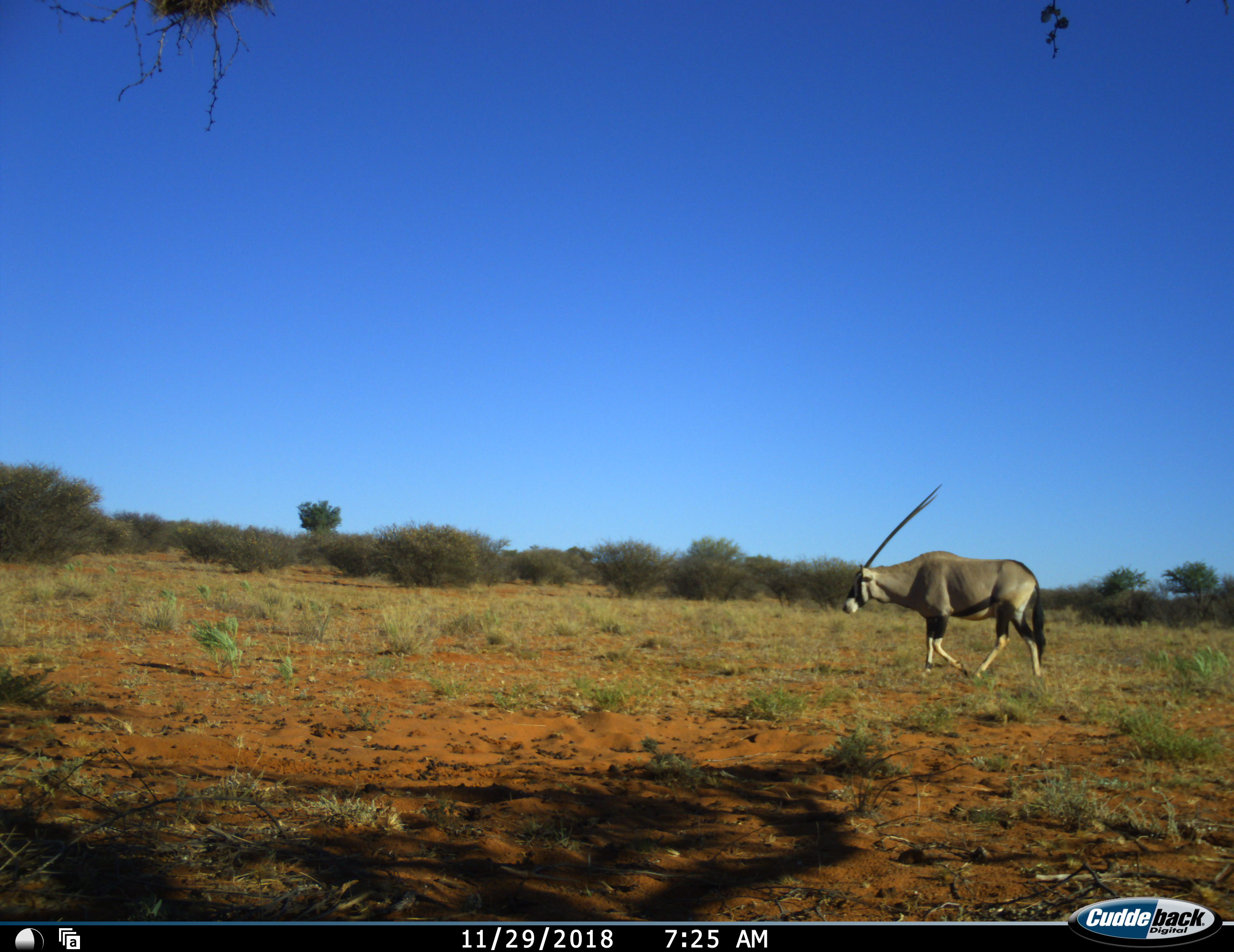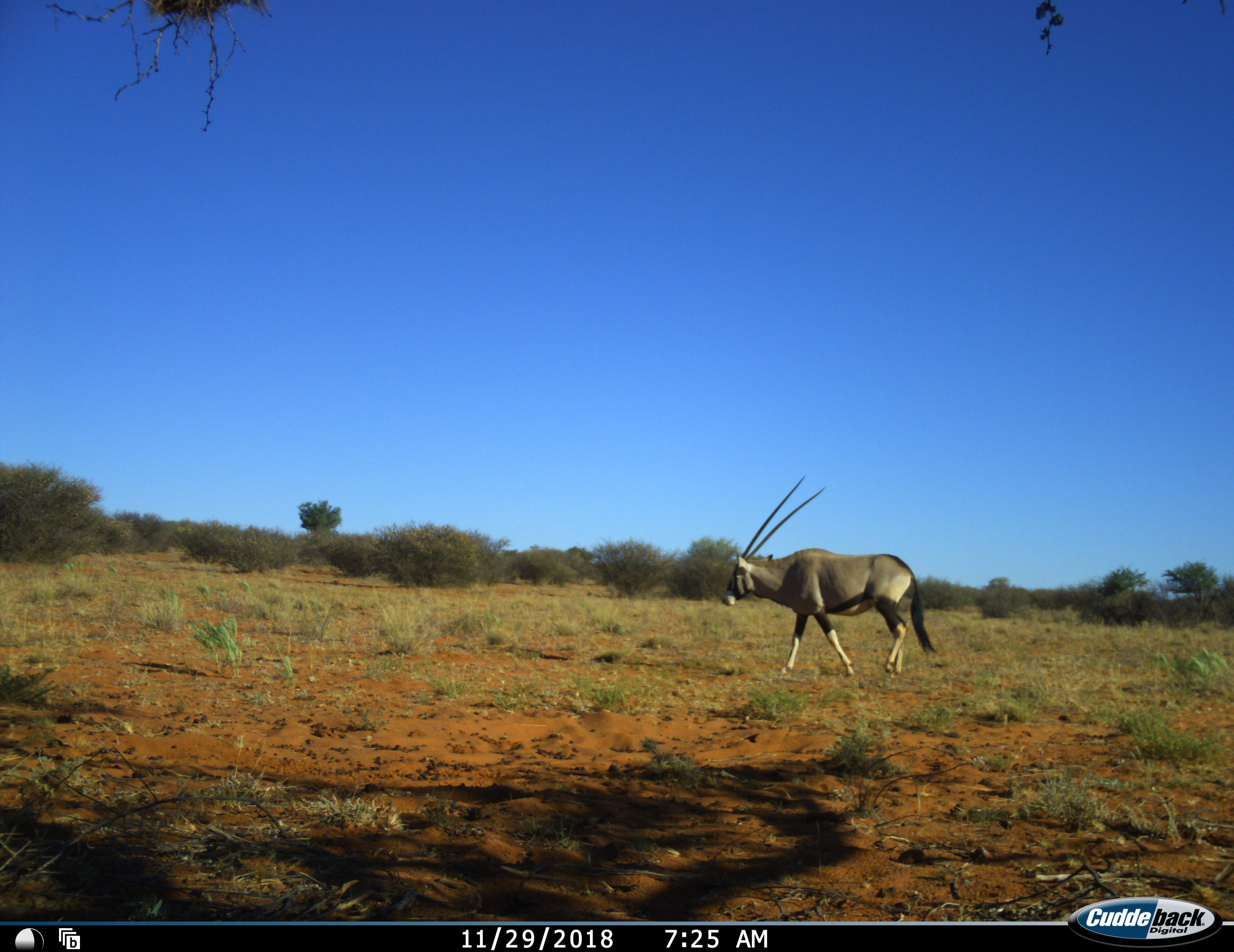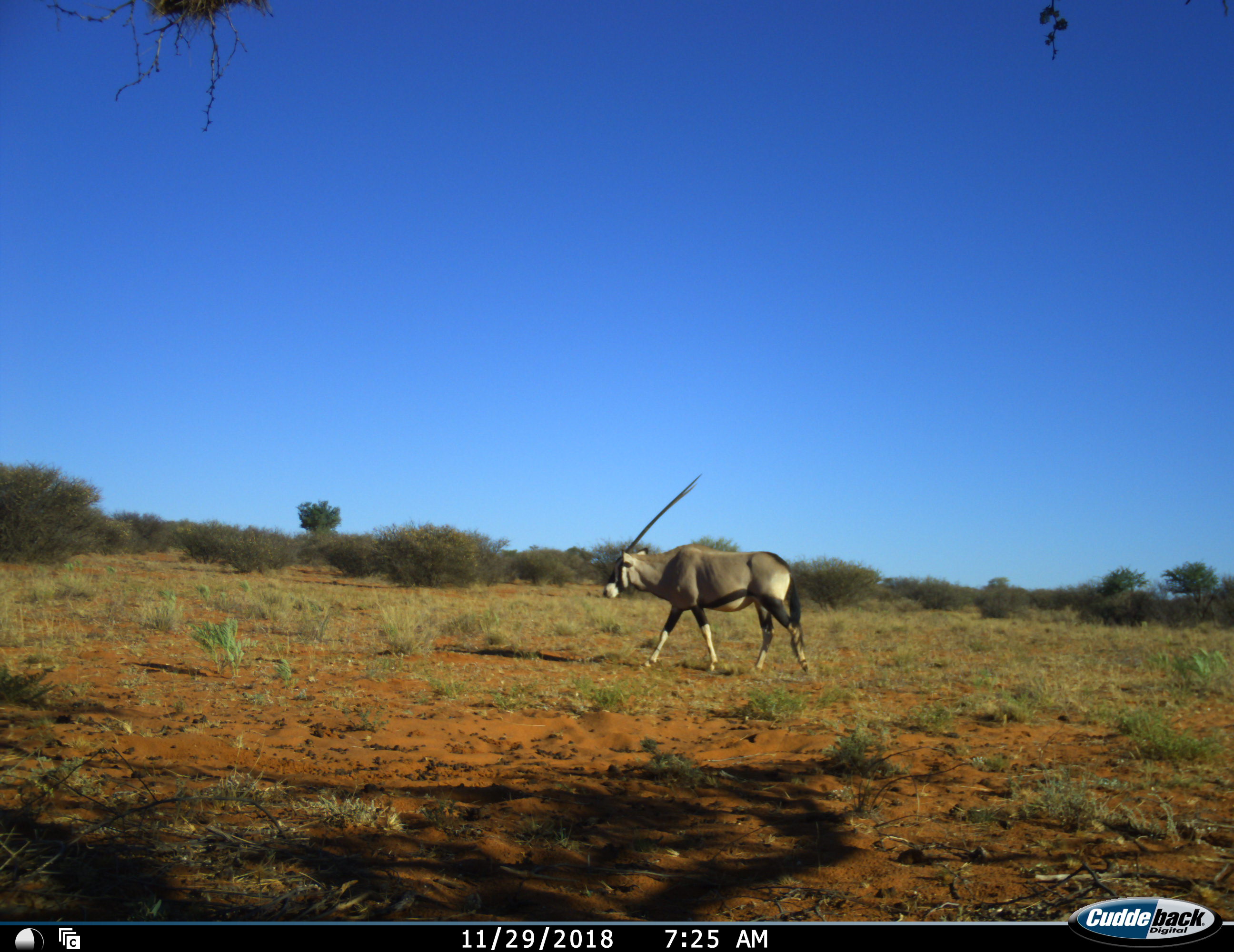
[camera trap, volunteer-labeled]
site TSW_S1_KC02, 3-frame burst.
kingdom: Animalia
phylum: Chordata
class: Mammalia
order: Artiodactyla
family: Bovidae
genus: Oryx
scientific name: Oryx gazella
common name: gemsbok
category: oryx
Oryx (gemsbok) (Oryx gazella), count 1. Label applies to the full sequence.